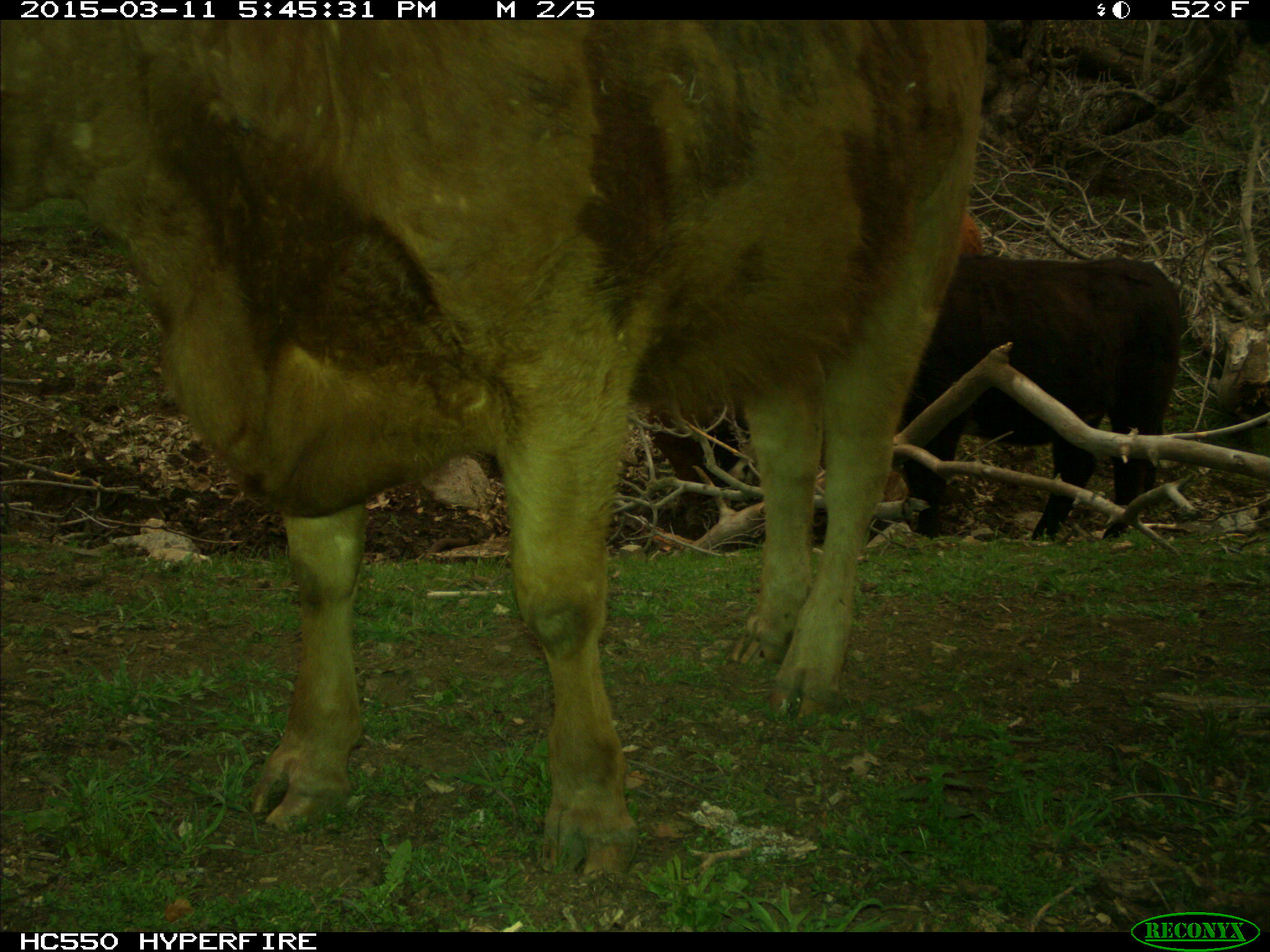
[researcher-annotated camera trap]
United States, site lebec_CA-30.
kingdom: Animalia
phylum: Chordata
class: Mammalia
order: Artiodactyla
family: Bovidae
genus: Bos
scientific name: Bos taurus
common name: domestic cow